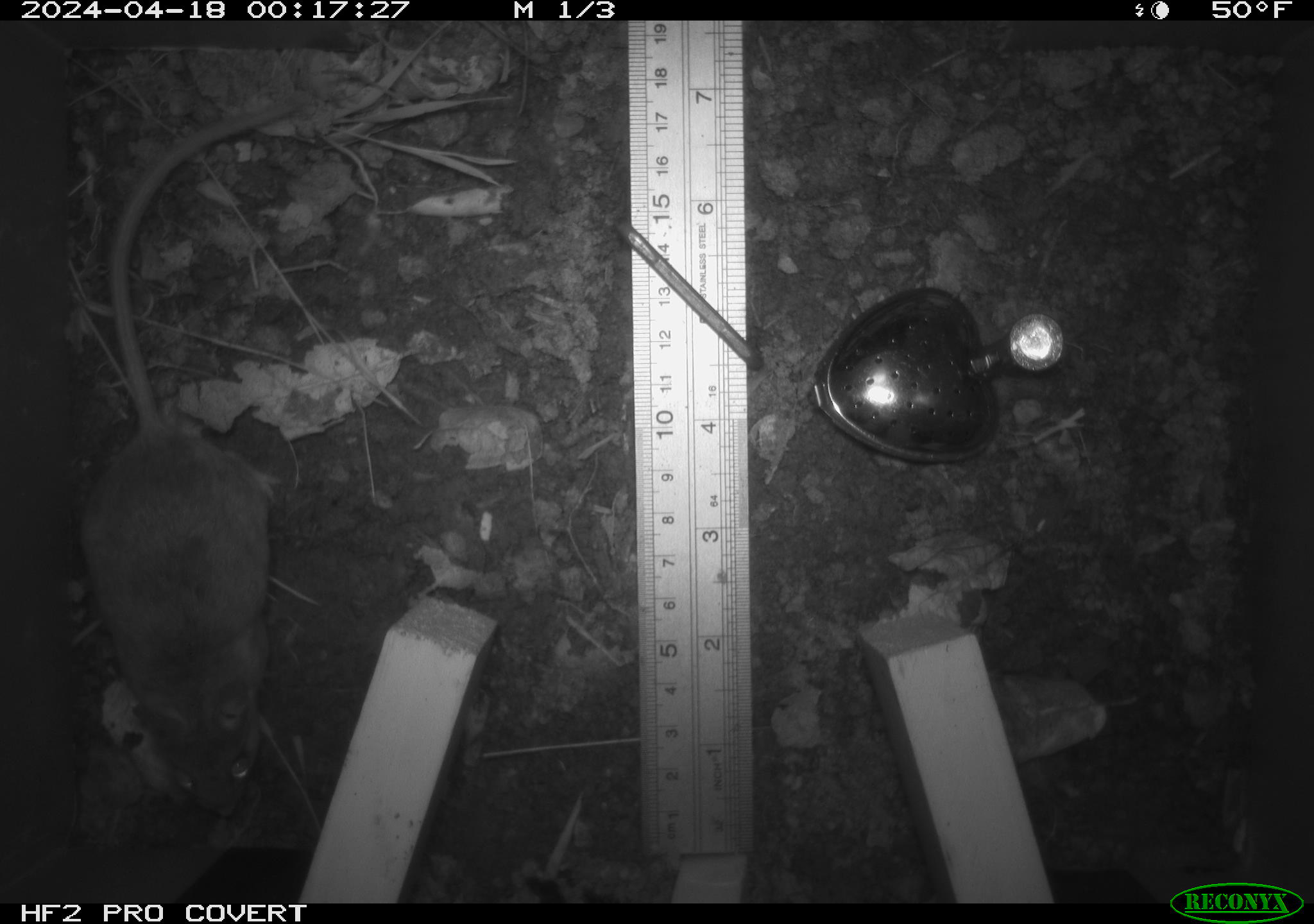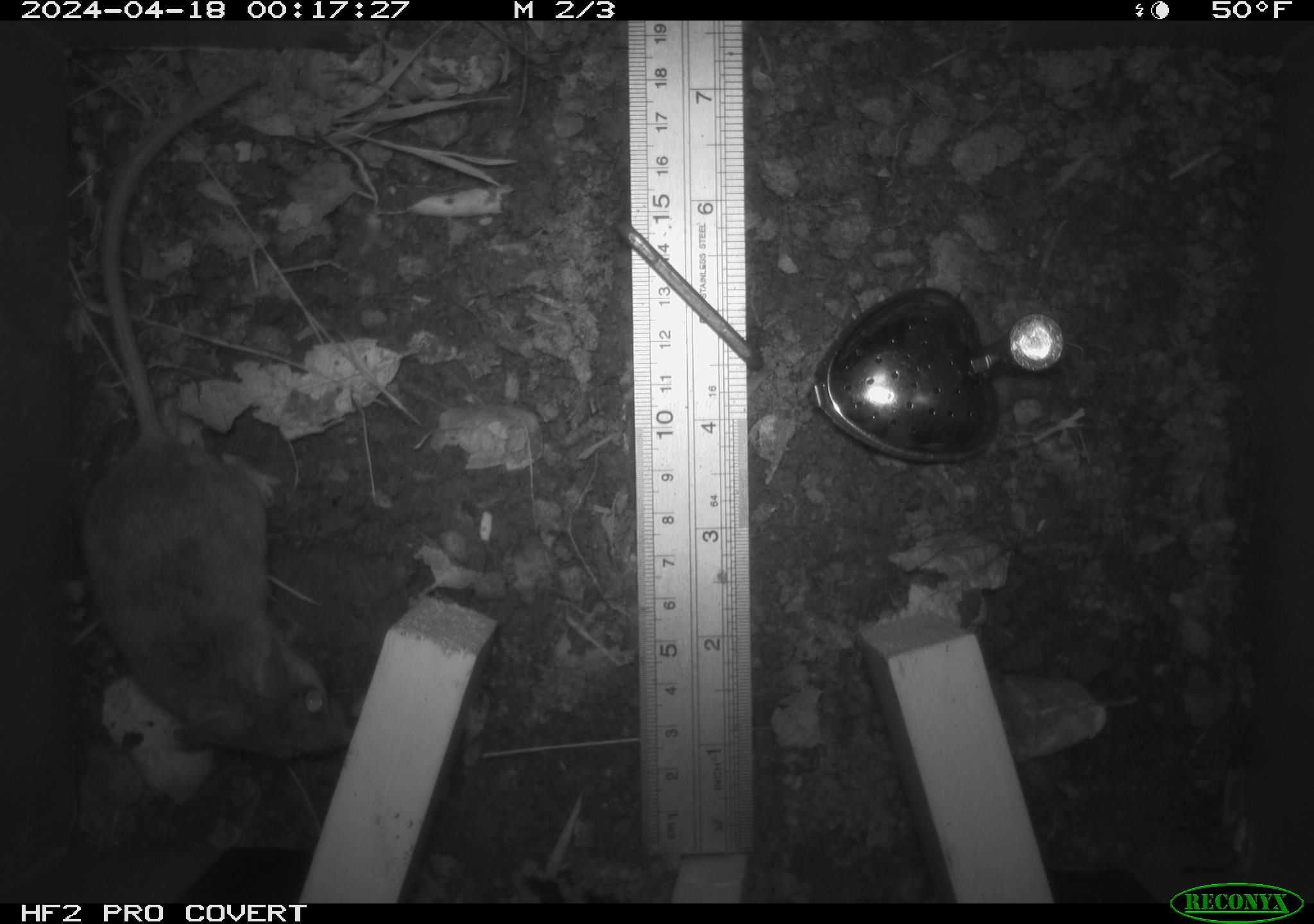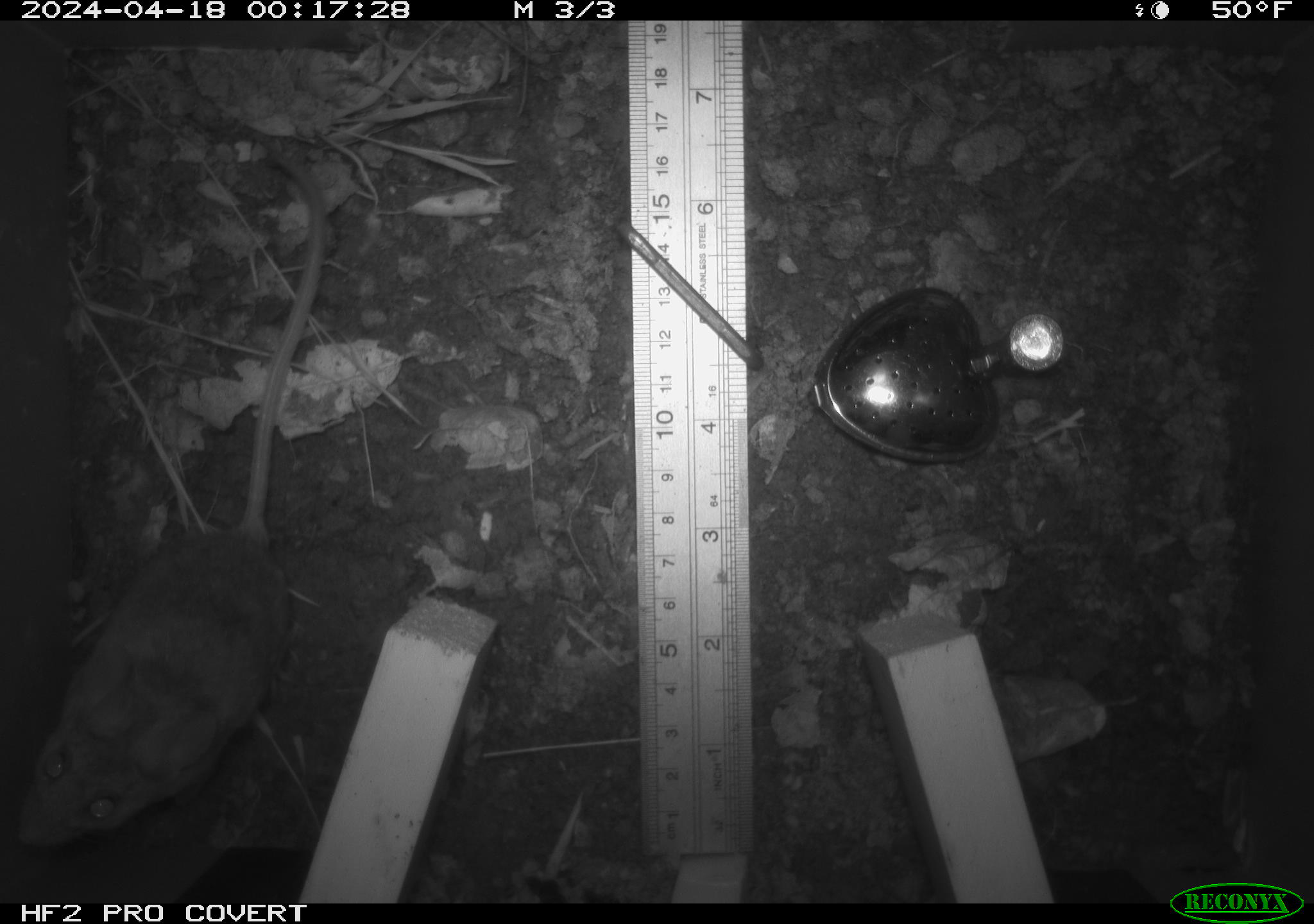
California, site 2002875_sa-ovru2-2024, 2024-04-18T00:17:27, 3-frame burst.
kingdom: Animalia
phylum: Chordata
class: Mammalia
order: Rodentia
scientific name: Rodentia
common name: rodent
Rodent (Rodentia).